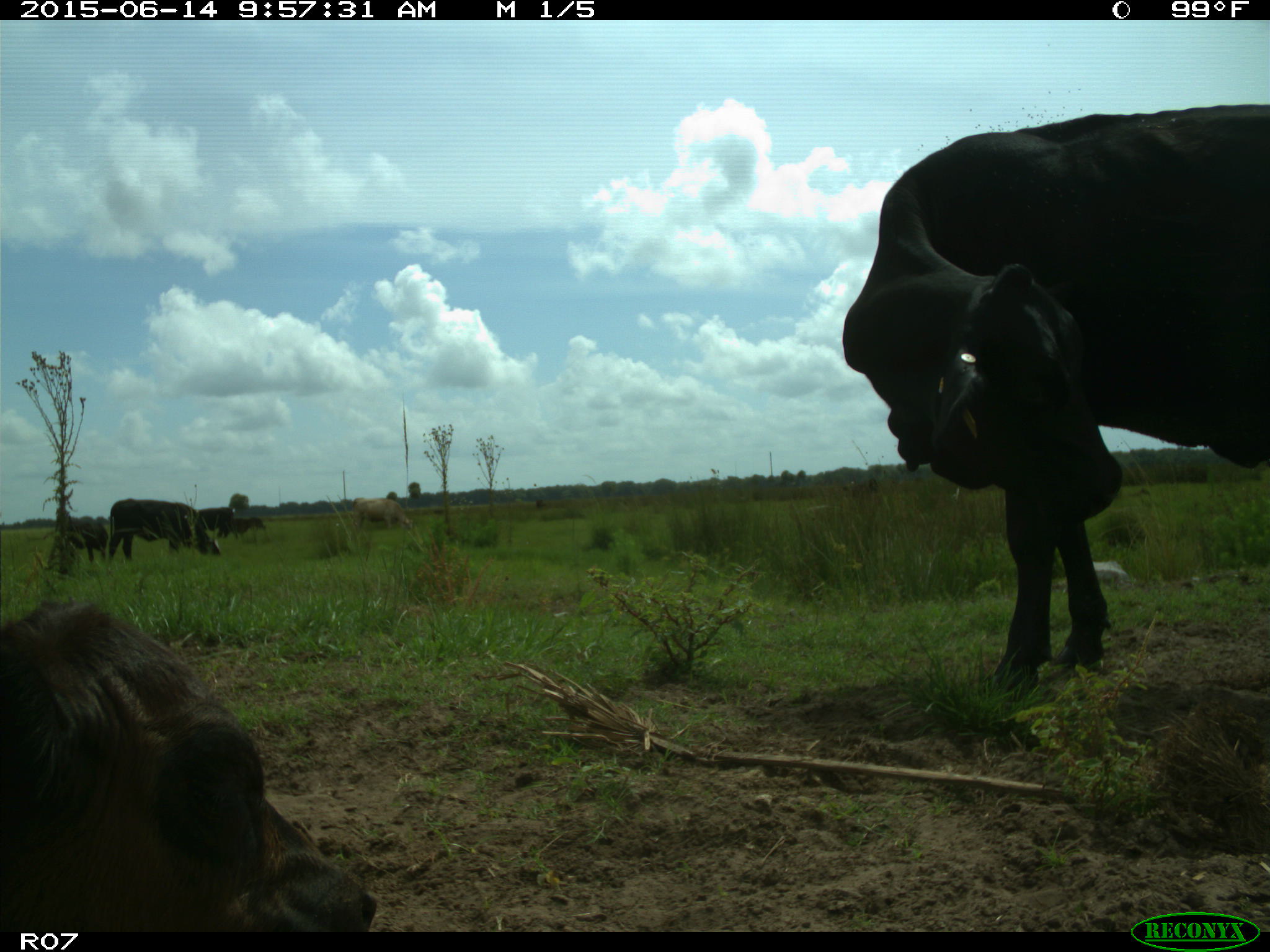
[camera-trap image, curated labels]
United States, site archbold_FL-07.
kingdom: Animalia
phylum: Chordata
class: Mammalia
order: Artiodactyla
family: Bovidae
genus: Bos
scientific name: Bos taurus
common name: domestic cow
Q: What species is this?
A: Bos taurus (domestic cow).